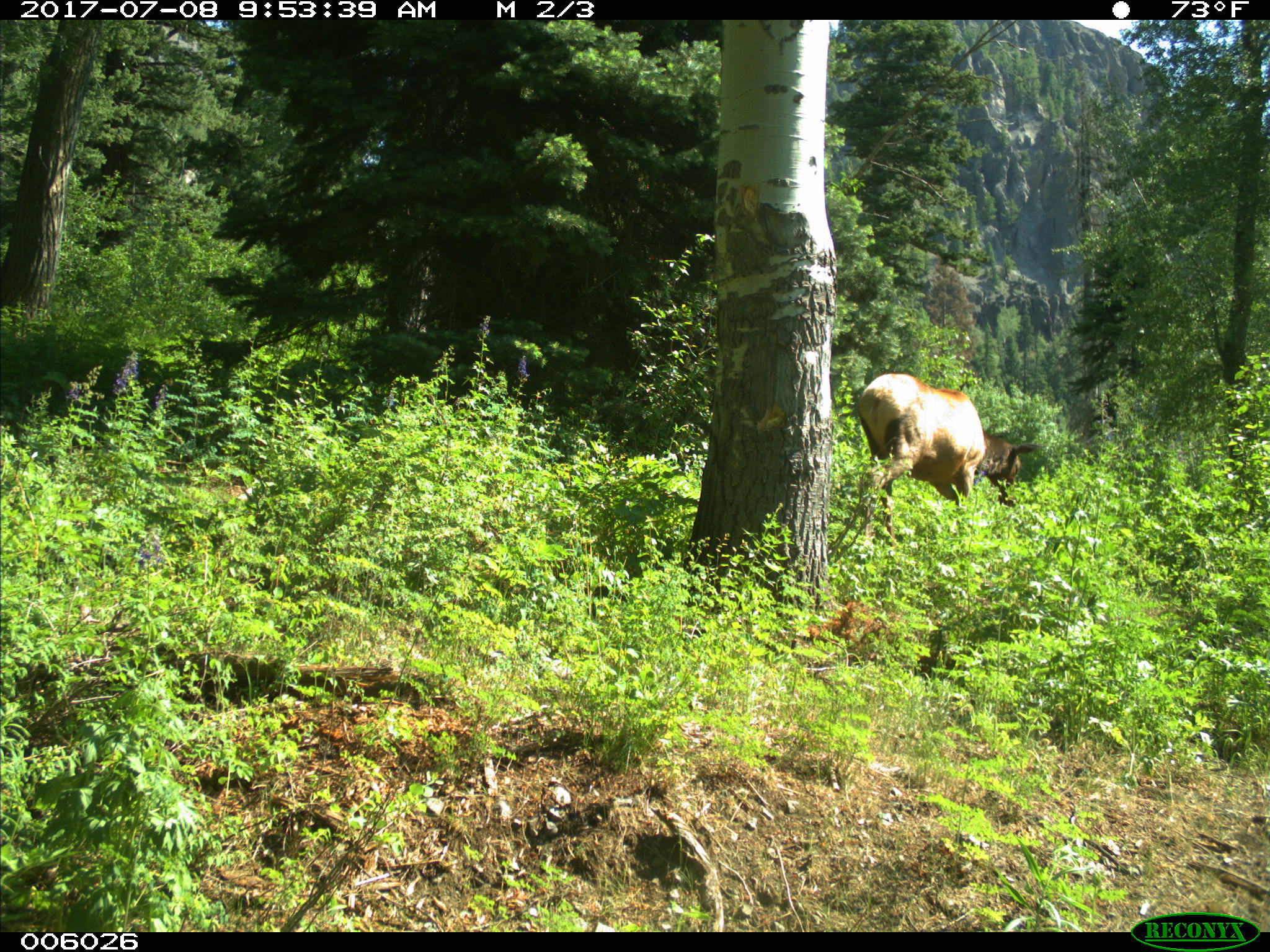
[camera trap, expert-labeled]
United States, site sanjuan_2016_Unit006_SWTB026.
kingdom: Animalia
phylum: Chordata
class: Mammalia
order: Artiodactyla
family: Cervidae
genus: Cervus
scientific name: Cervus elaphus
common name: red deer